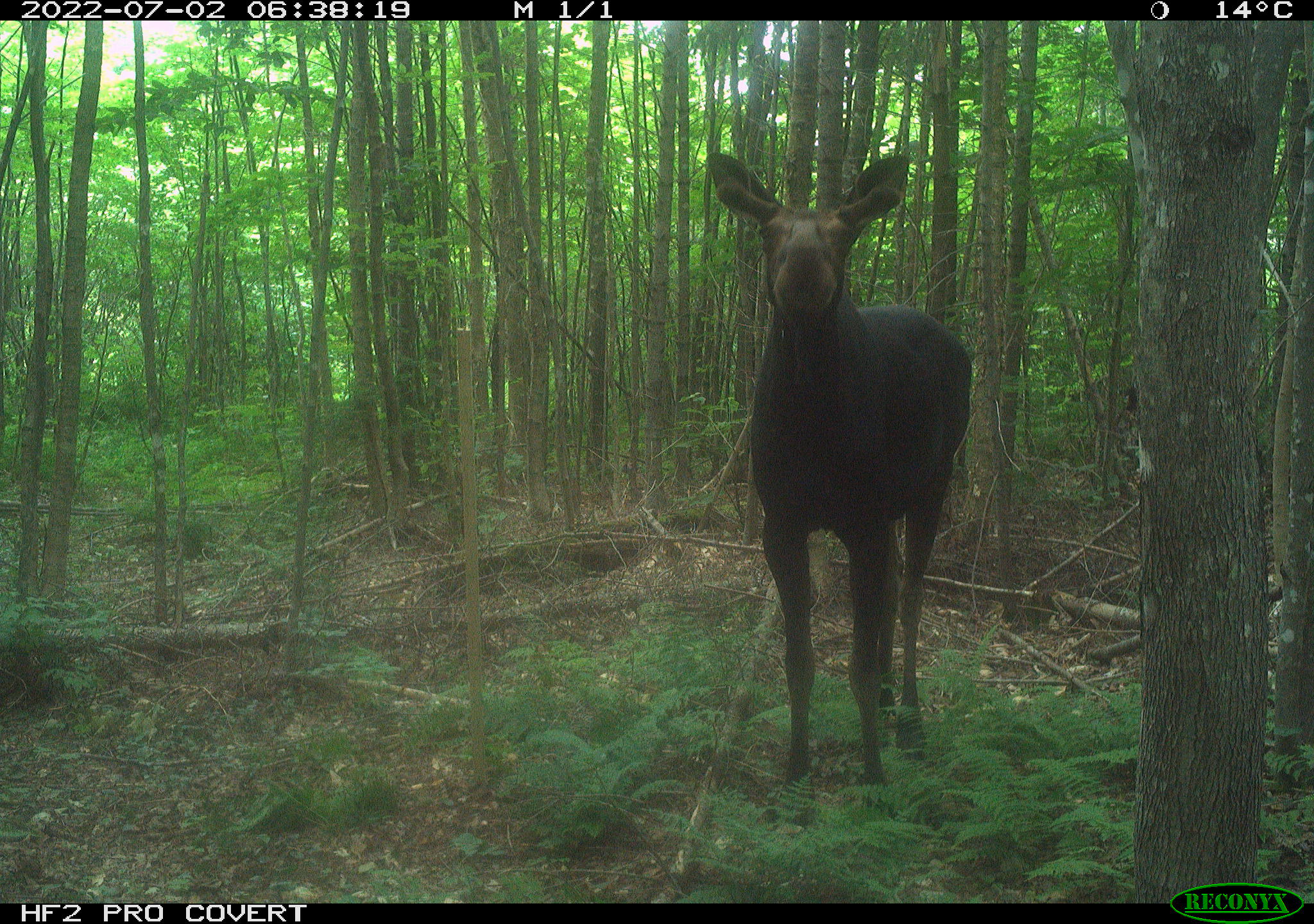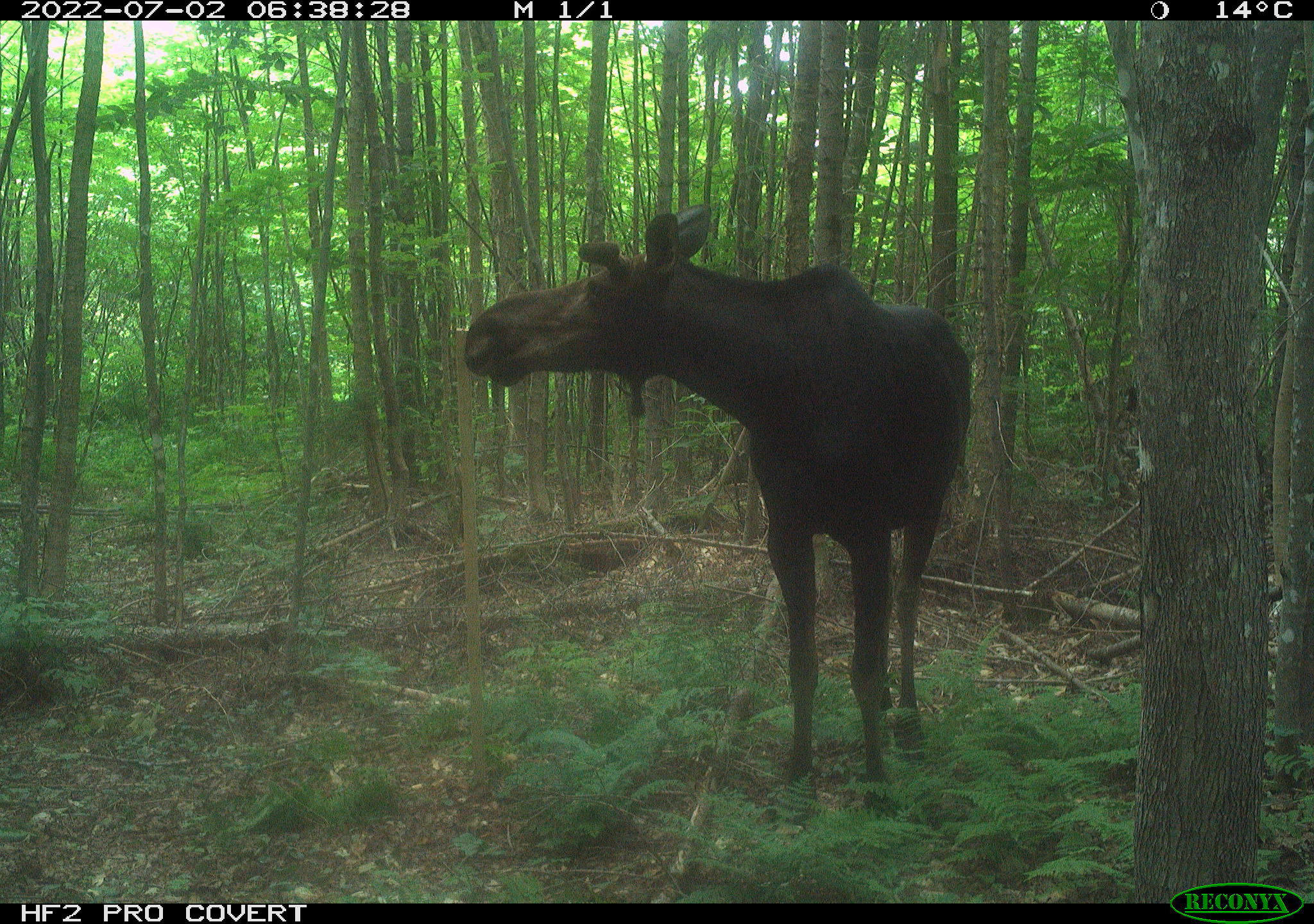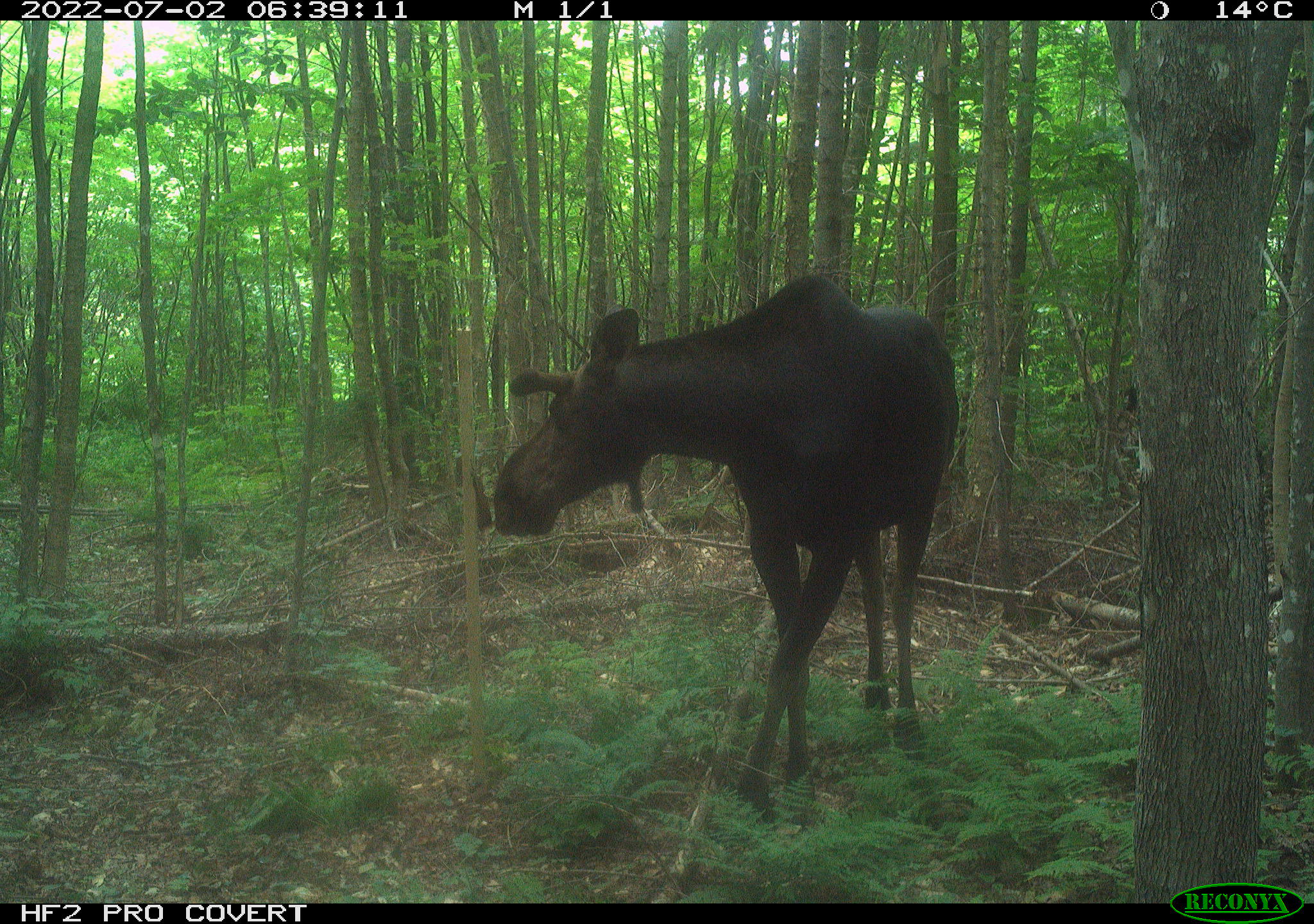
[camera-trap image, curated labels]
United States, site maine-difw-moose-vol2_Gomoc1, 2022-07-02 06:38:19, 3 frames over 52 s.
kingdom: Animalia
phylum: Chordata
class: Mammalia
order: Artiodactyla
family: Cervidae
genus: Alces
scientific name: Alces alces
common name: moose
Moose (Alces alces).